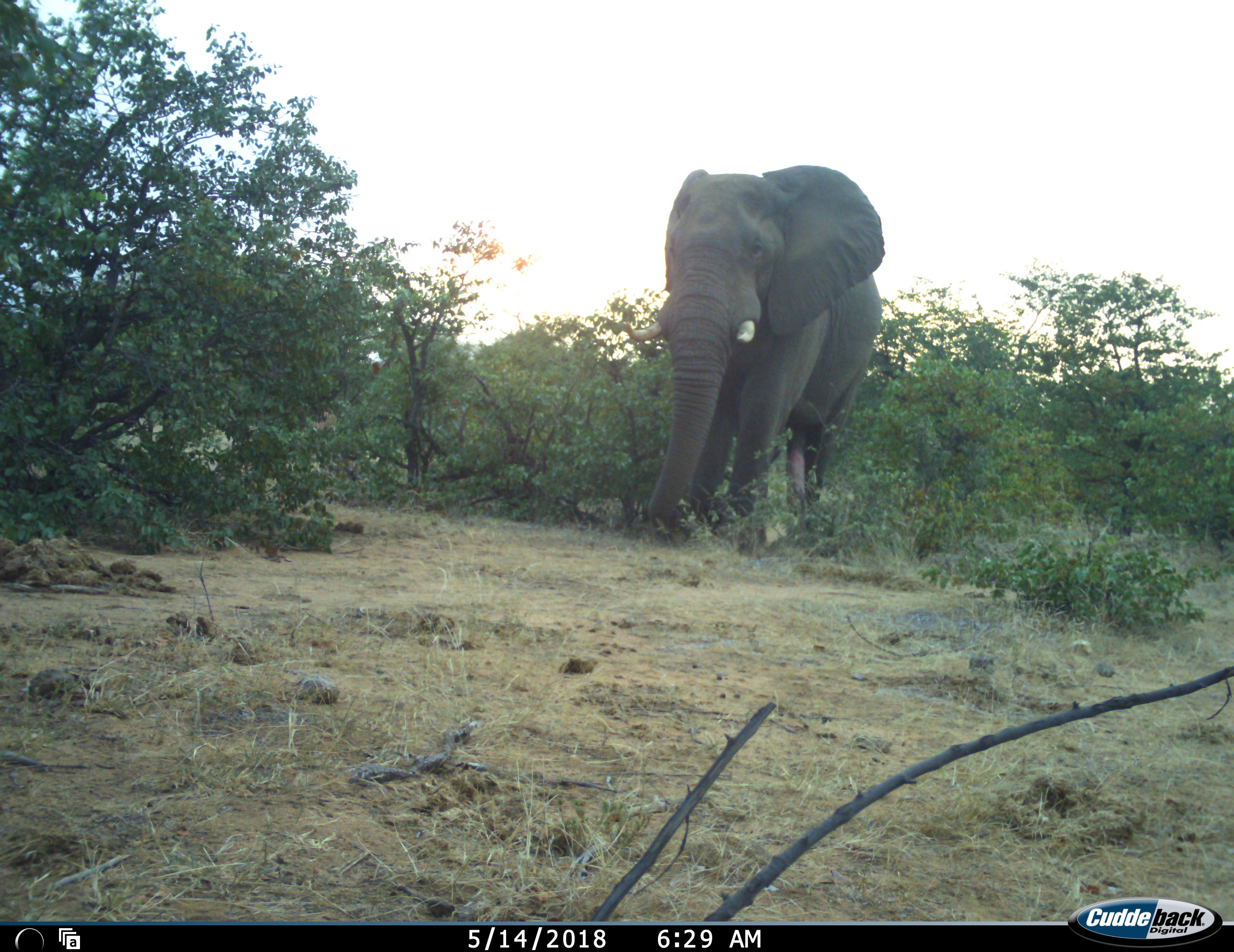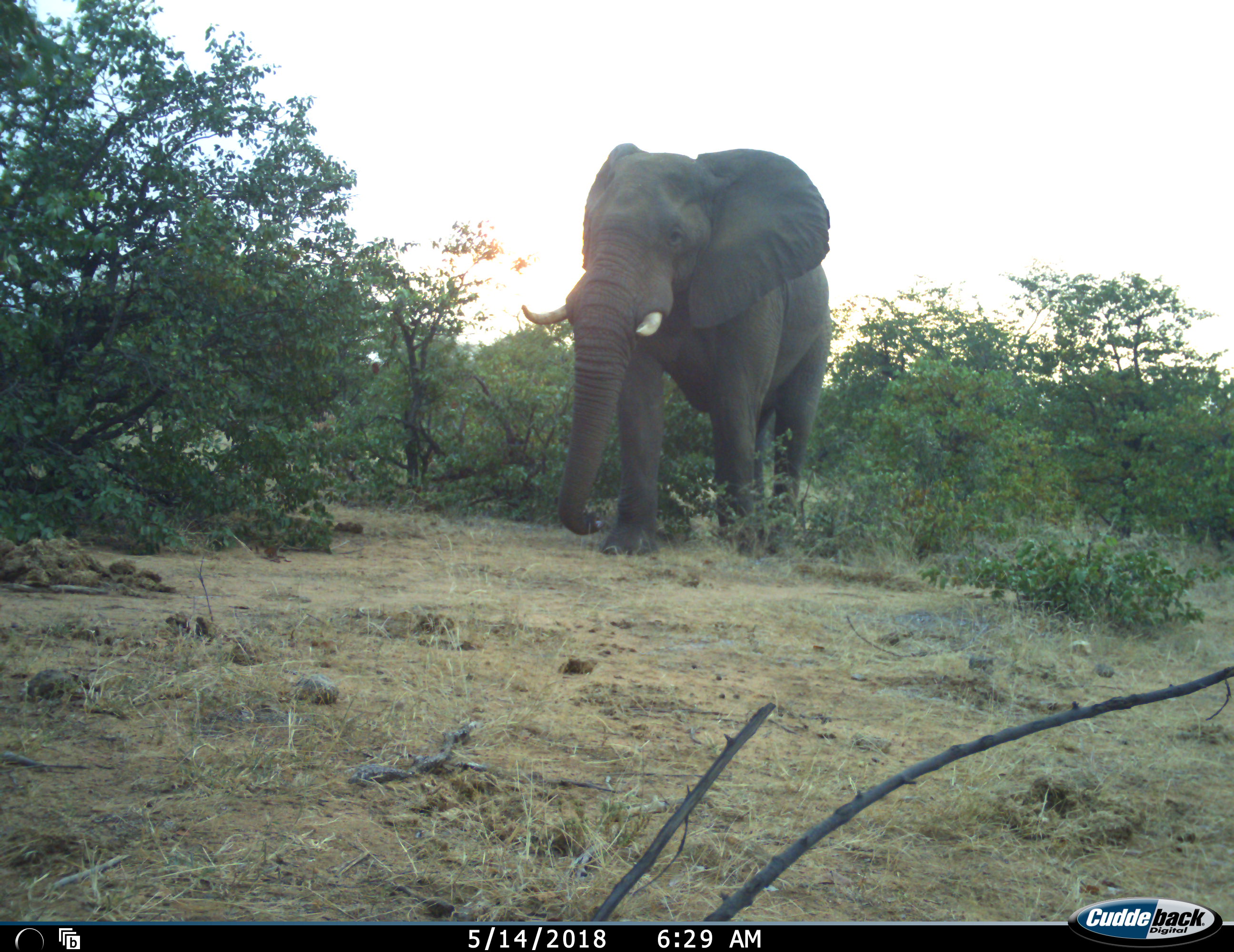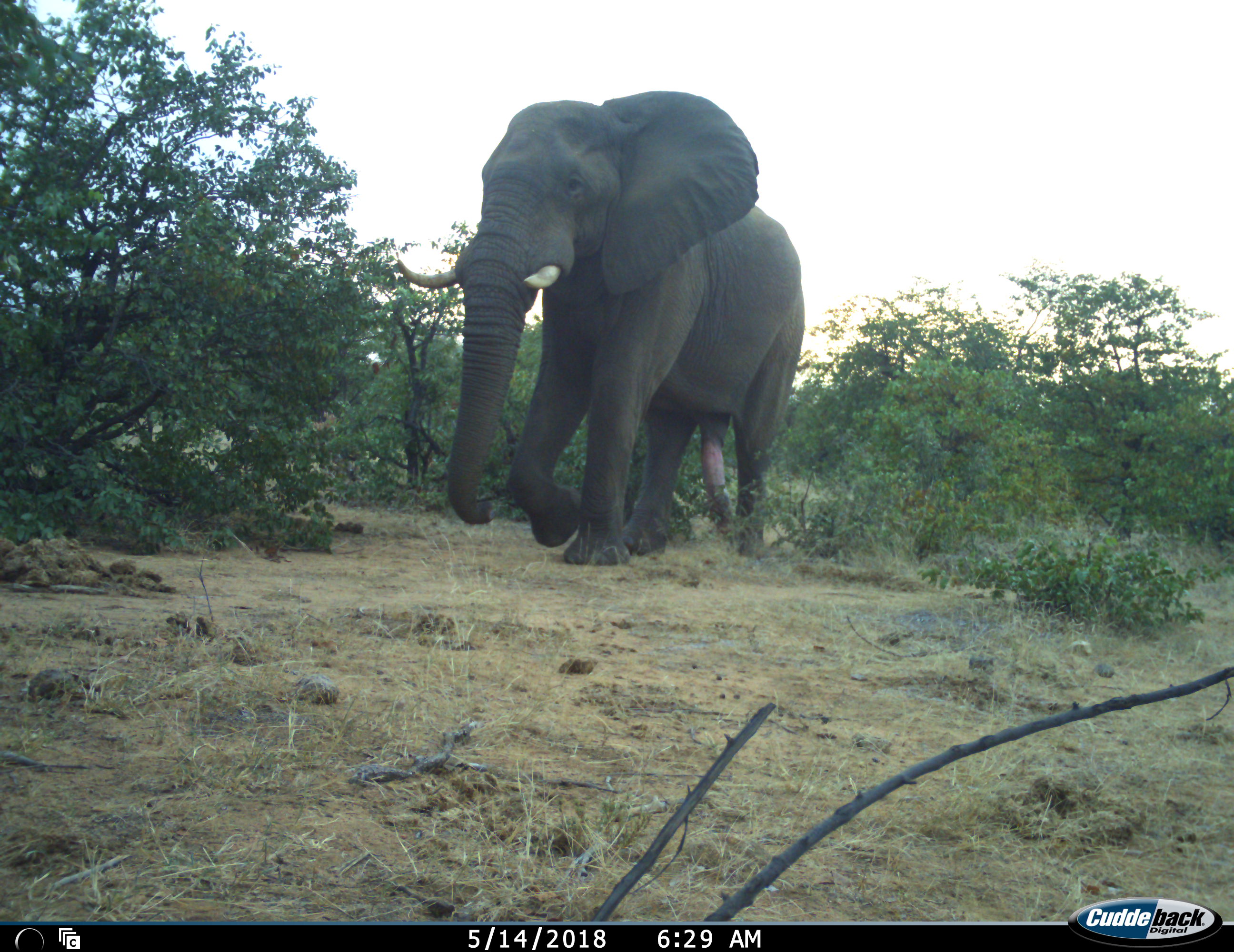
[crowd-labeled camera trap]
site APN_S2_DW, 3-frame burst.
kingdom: Animalia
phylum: Chordata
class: Mammalia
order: Proboscidea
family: Elephantidae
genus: Loxodonta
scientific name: Loxodonta africana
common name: african bush elephant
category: elephant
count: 1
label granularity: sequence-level